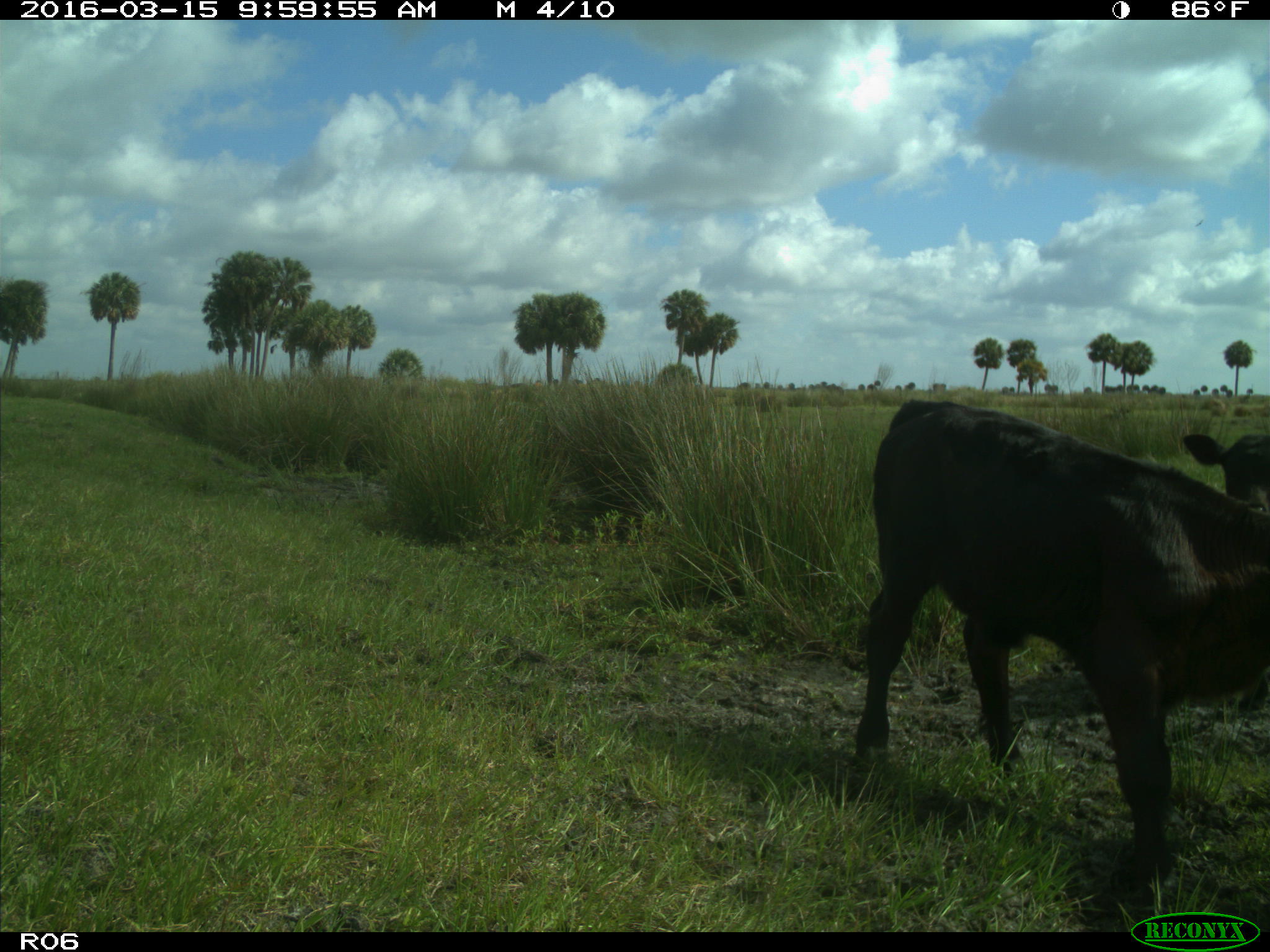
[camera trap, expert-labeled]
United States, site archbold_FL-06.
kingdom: Animalia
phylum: Chordata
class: Mammalia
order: Artiodactyla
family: Bovidae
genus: Bos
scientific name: Bos taurus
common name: domestic cow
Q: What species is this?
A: Bos taurus (domestic cow).